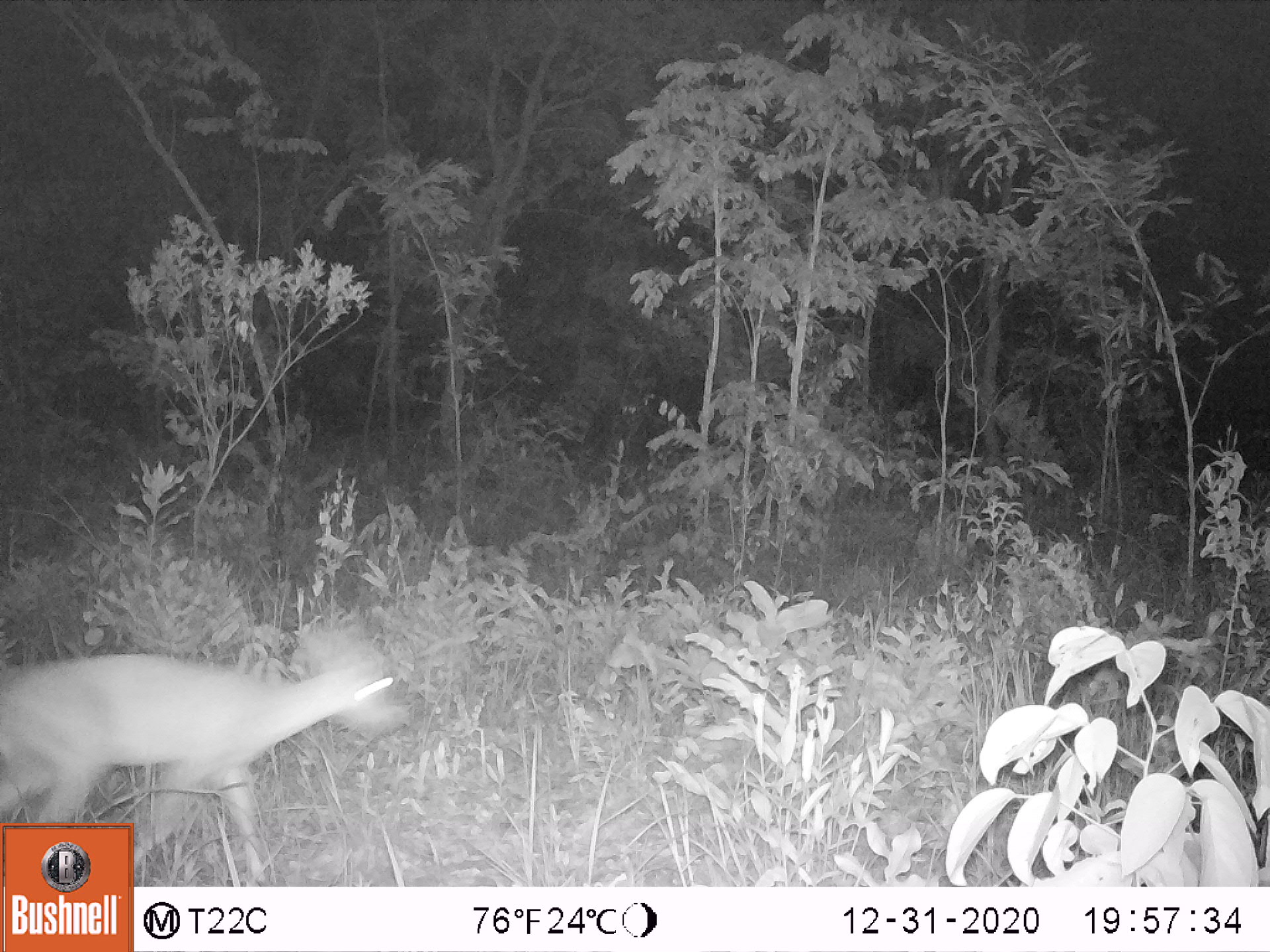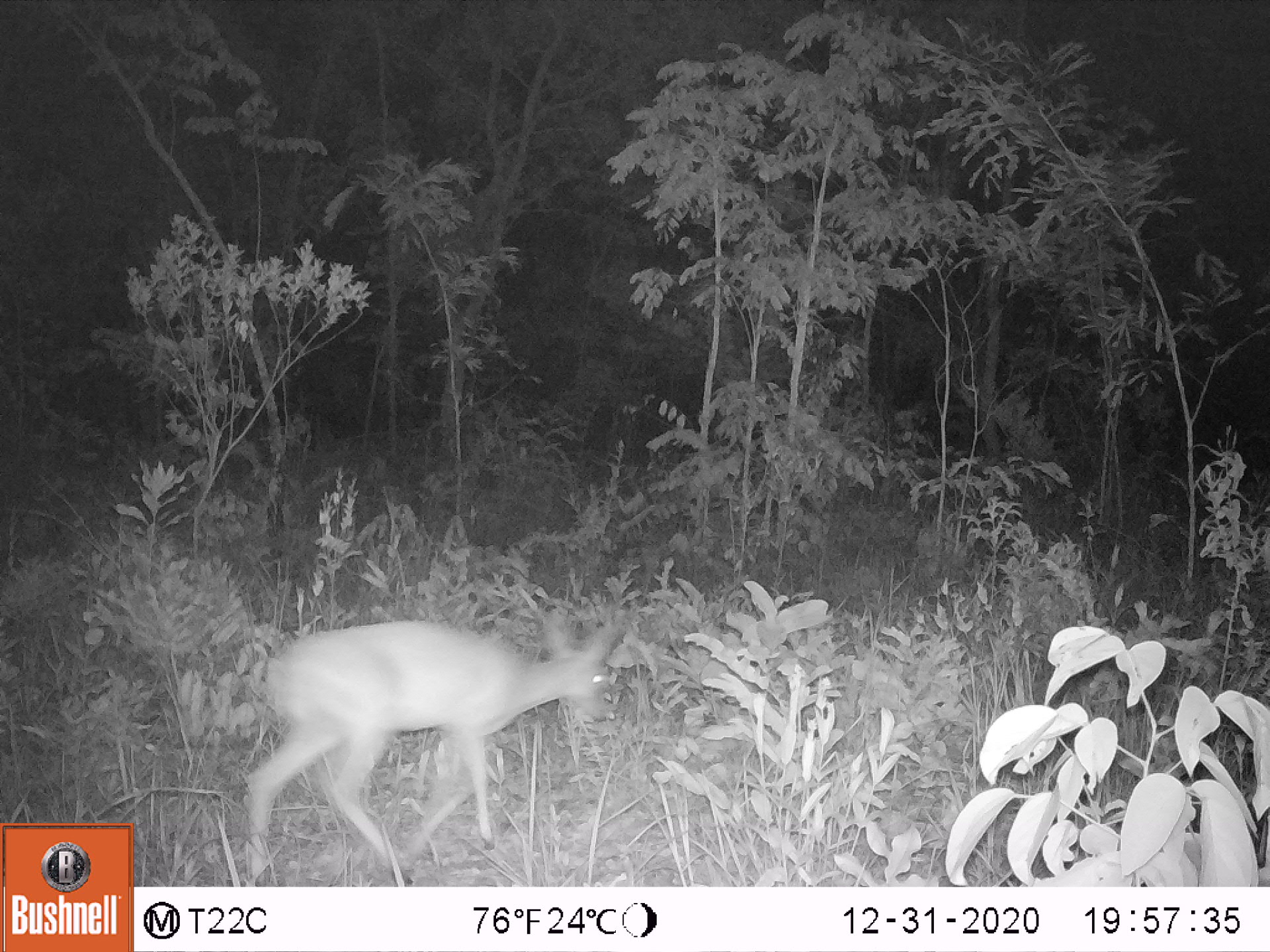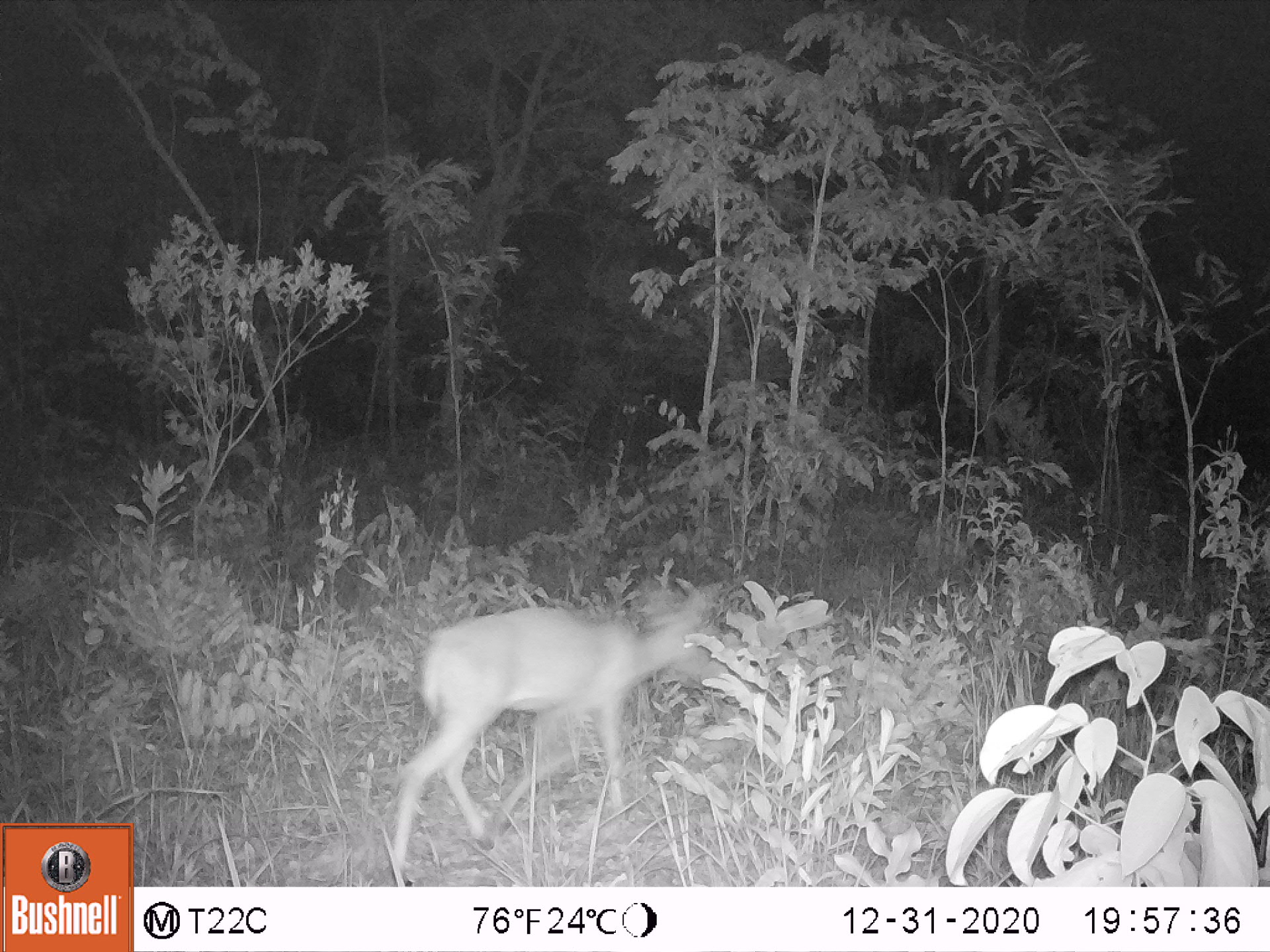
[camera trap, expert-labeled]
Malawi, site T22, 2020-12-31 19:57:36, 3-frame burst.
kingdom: Animalia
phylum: Chordata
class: Mammalia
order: Artiodactyla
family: Bovidae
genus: Sylvicapra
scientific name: Sylvicapra grimmia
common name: common duiker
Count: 1.